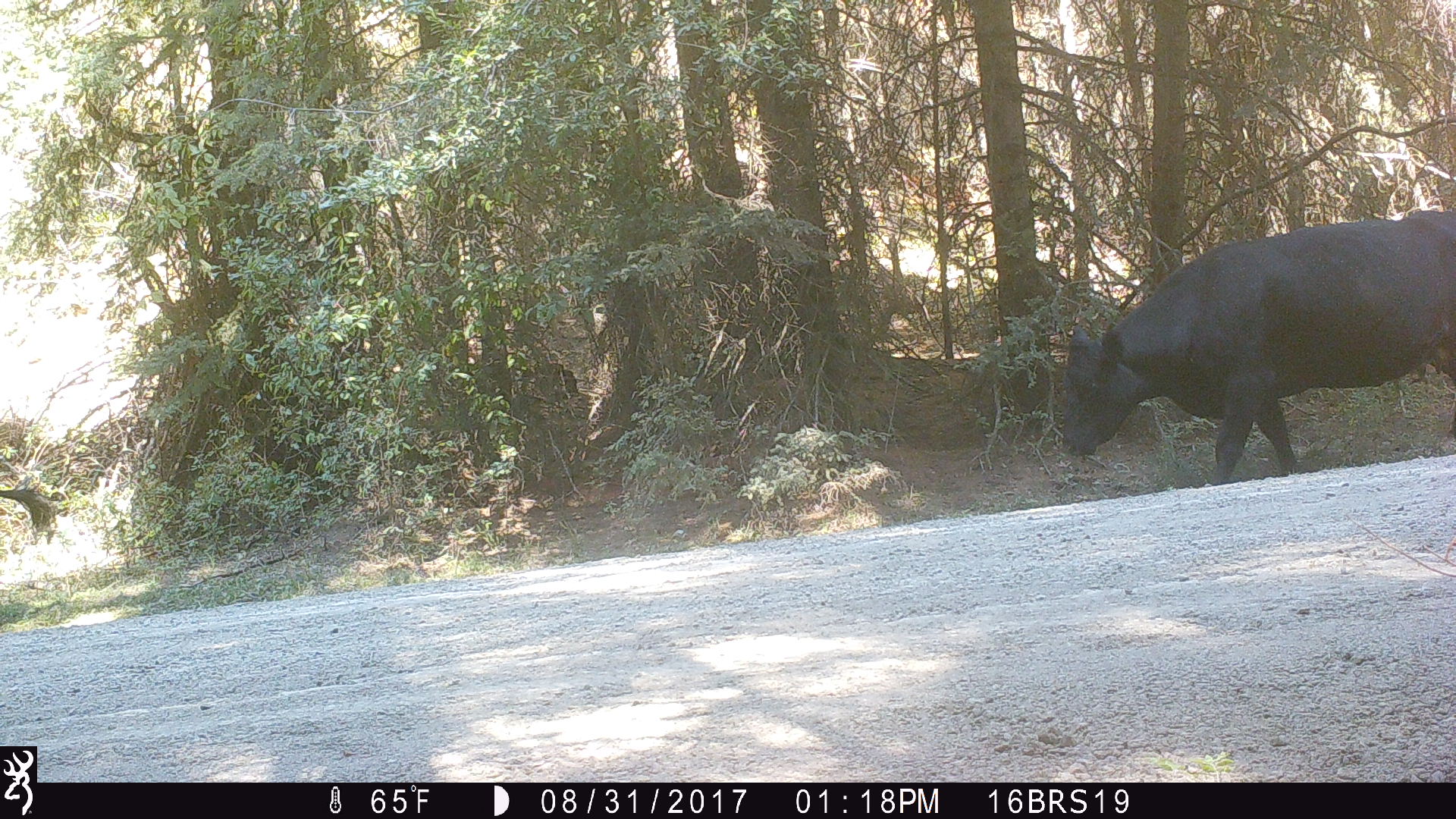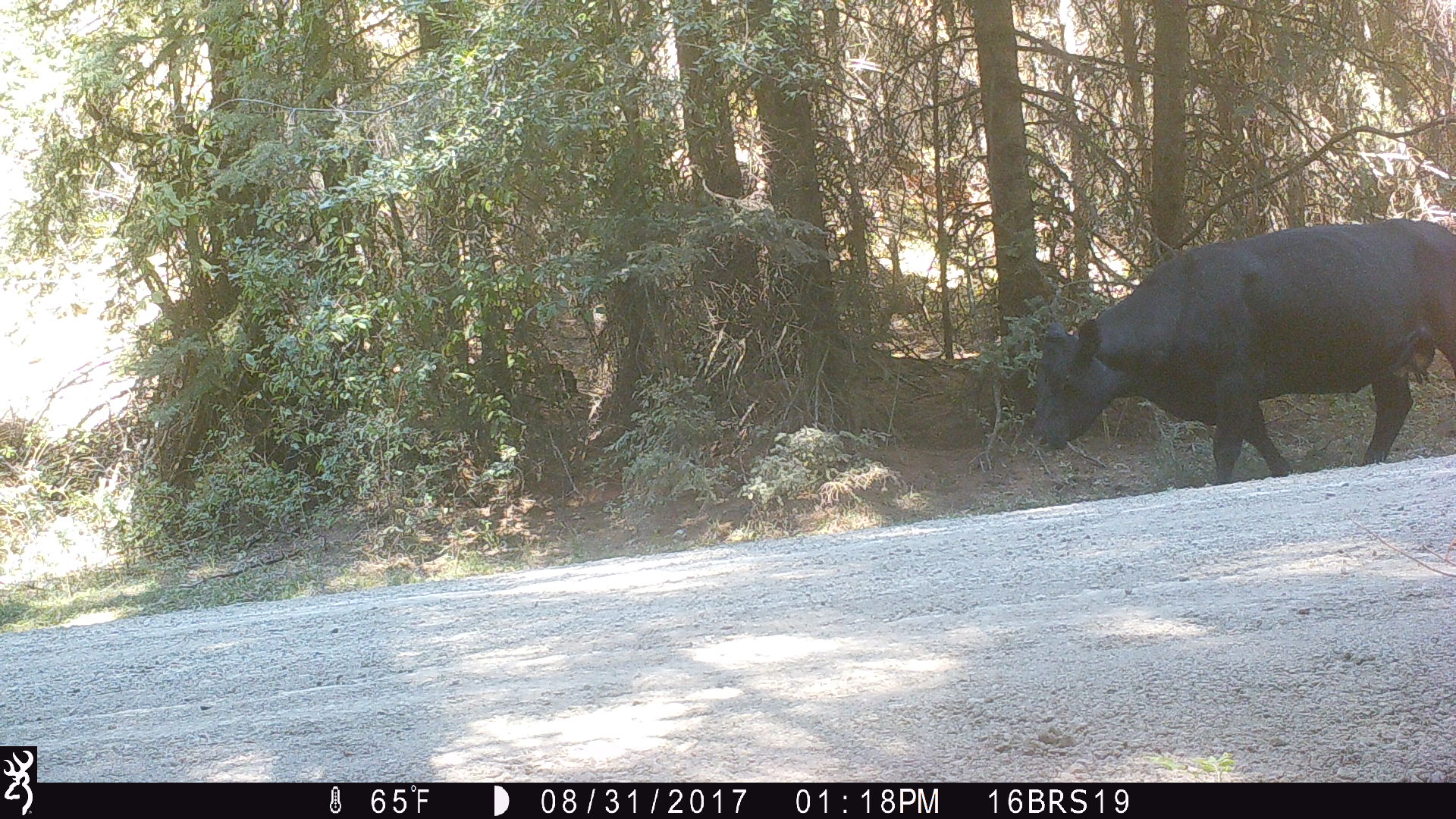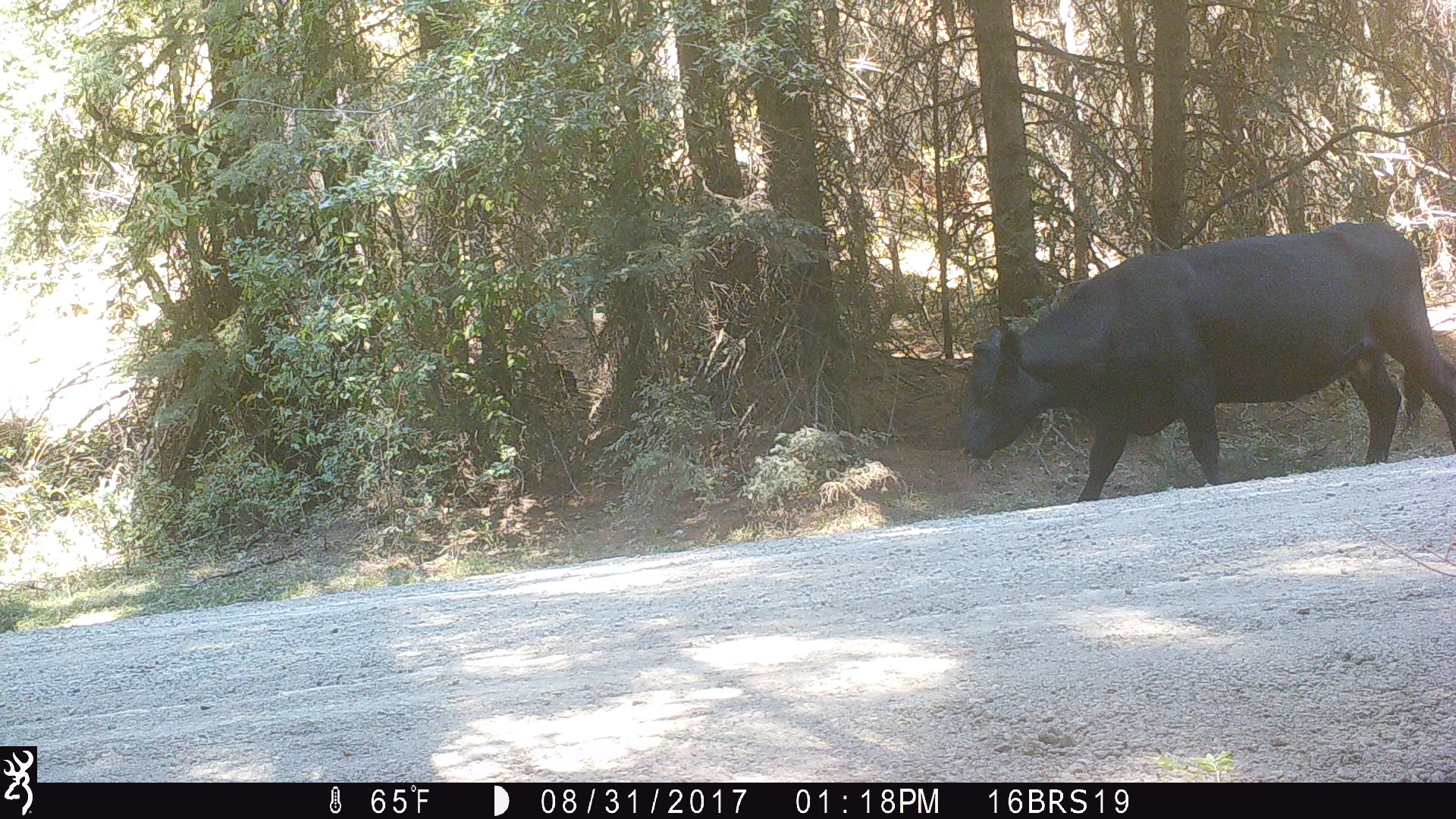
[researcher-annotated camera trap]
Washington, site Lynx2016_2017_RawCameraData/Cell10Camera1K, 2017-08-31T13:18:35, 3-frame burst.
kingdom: Animalia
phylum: Chordata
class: Mammalia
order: Artiodactyla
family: Bovidae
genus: Bos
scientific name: Bos taurus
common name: domestic cattle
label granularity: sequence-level